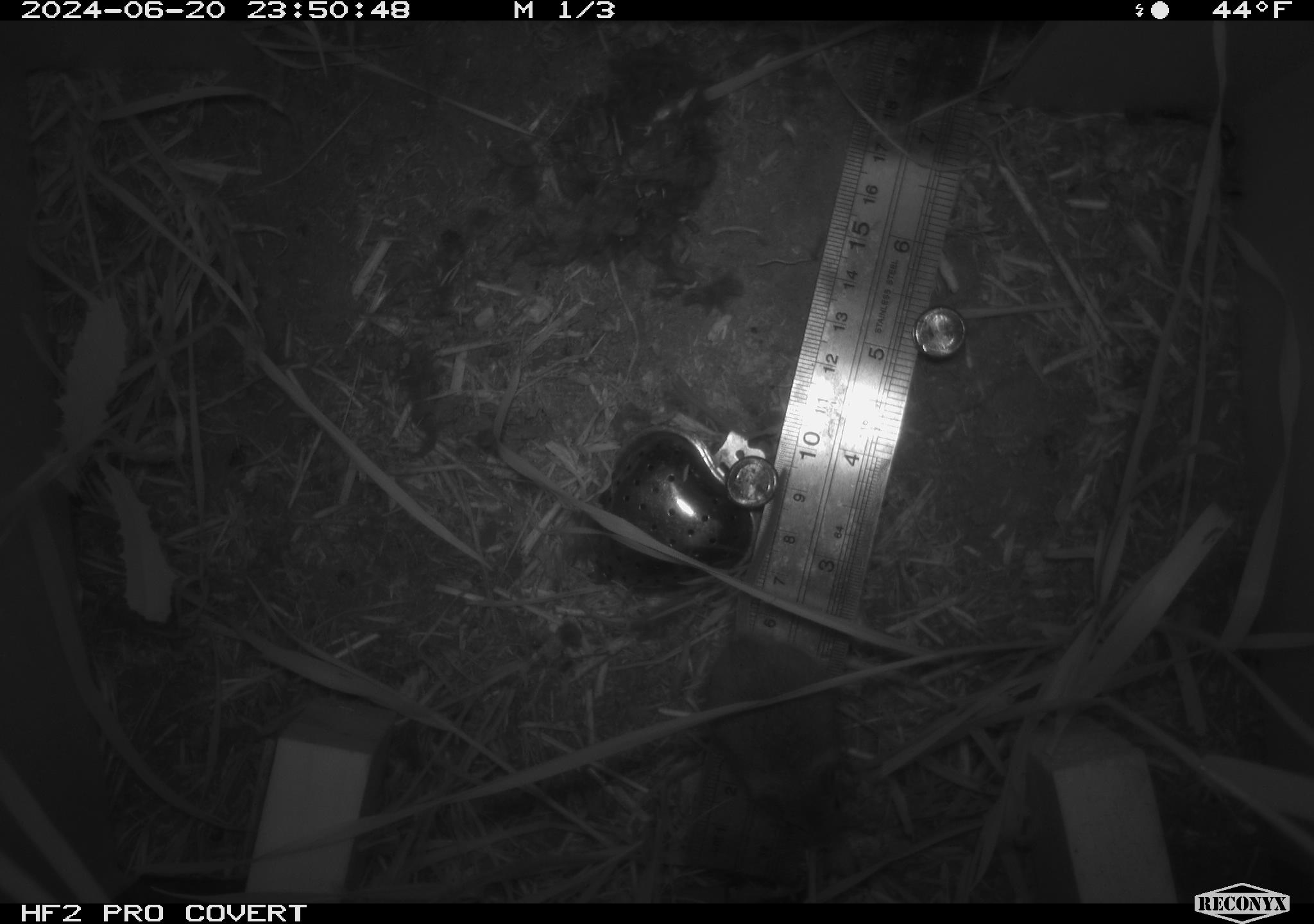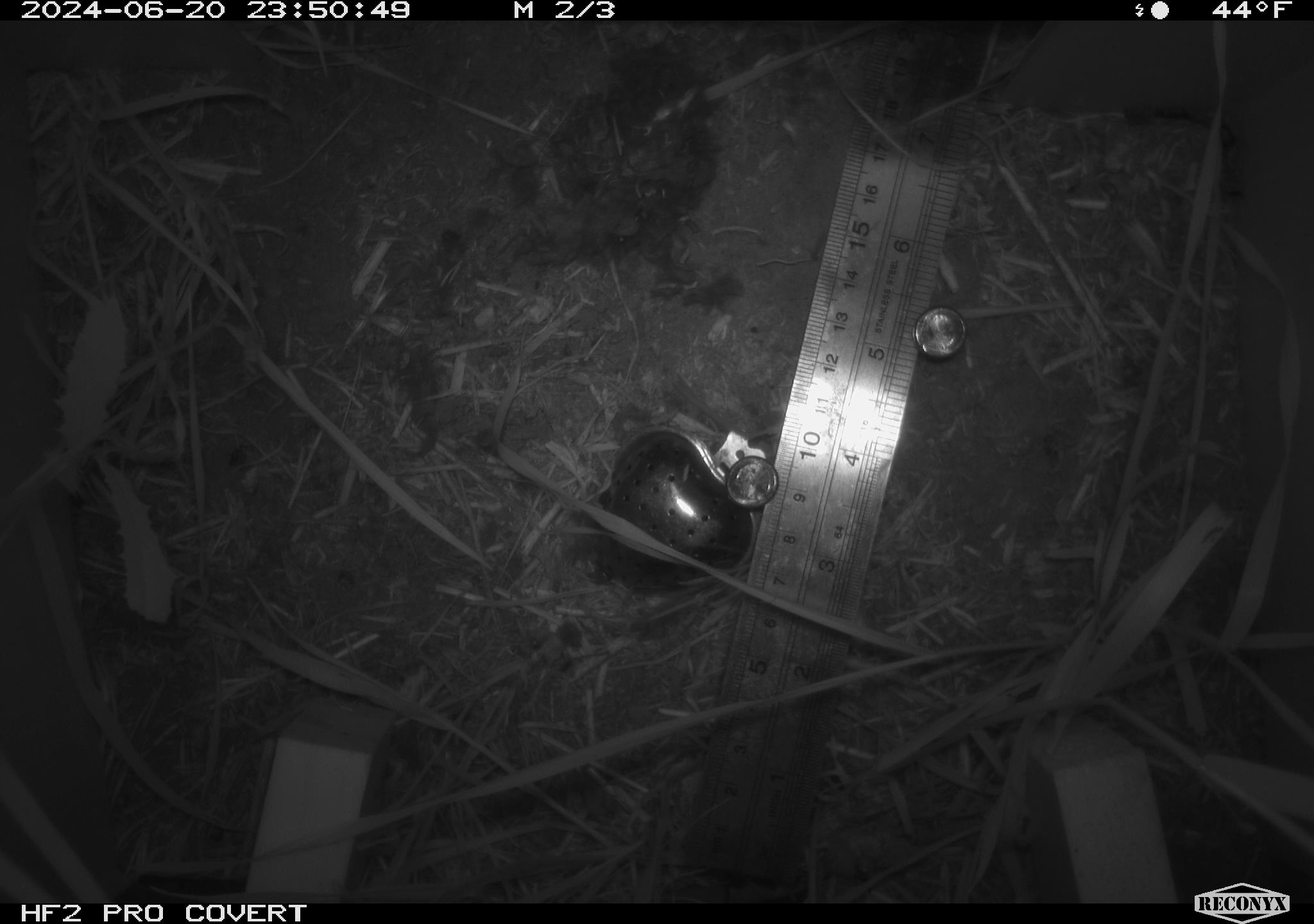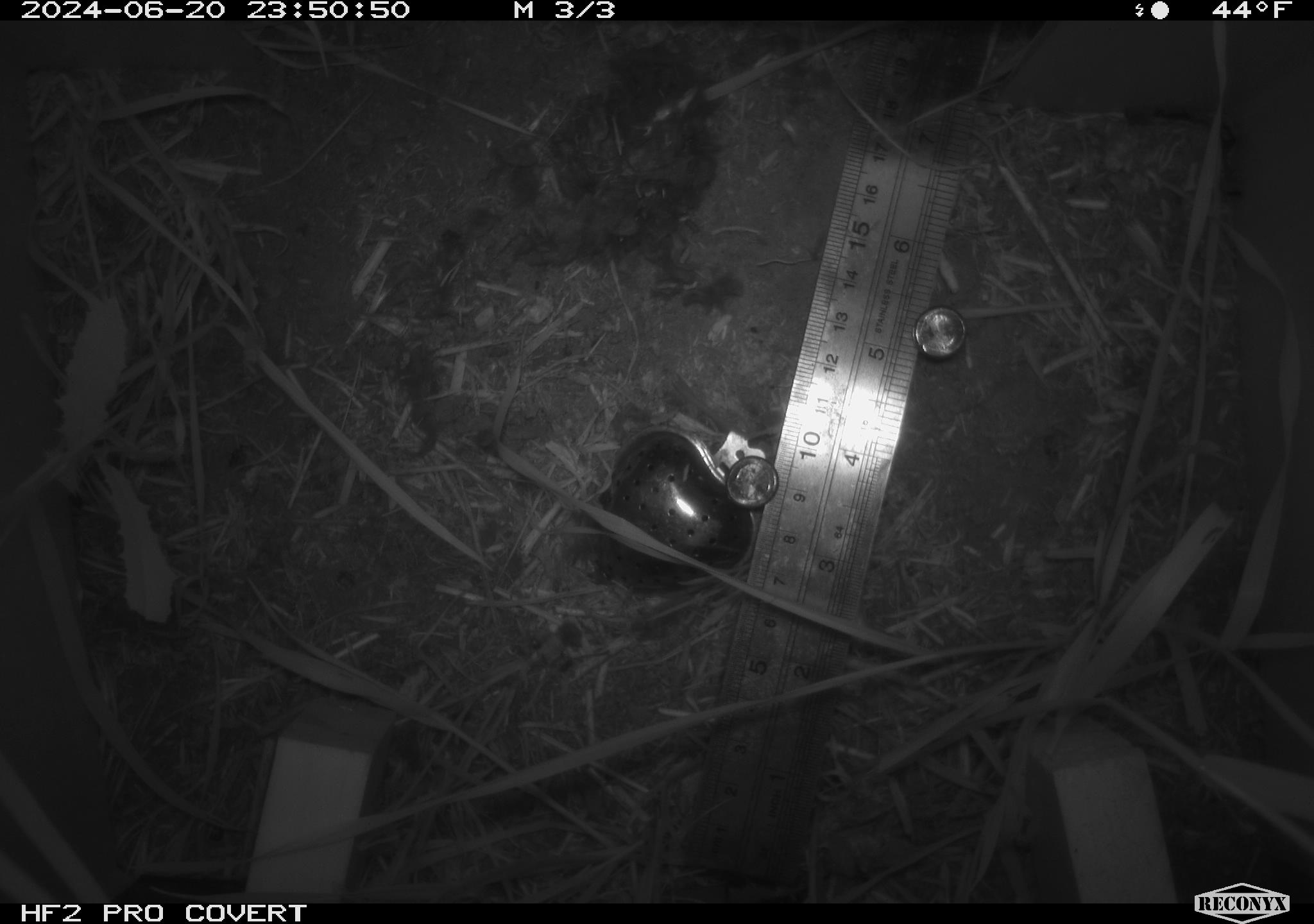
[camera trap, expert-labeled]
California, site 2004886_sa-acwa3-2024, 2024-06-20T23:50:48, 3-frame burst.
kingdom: Animalia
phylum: Chordata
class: Mammalia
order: Rodentia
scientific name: Rodentia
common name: mouse species